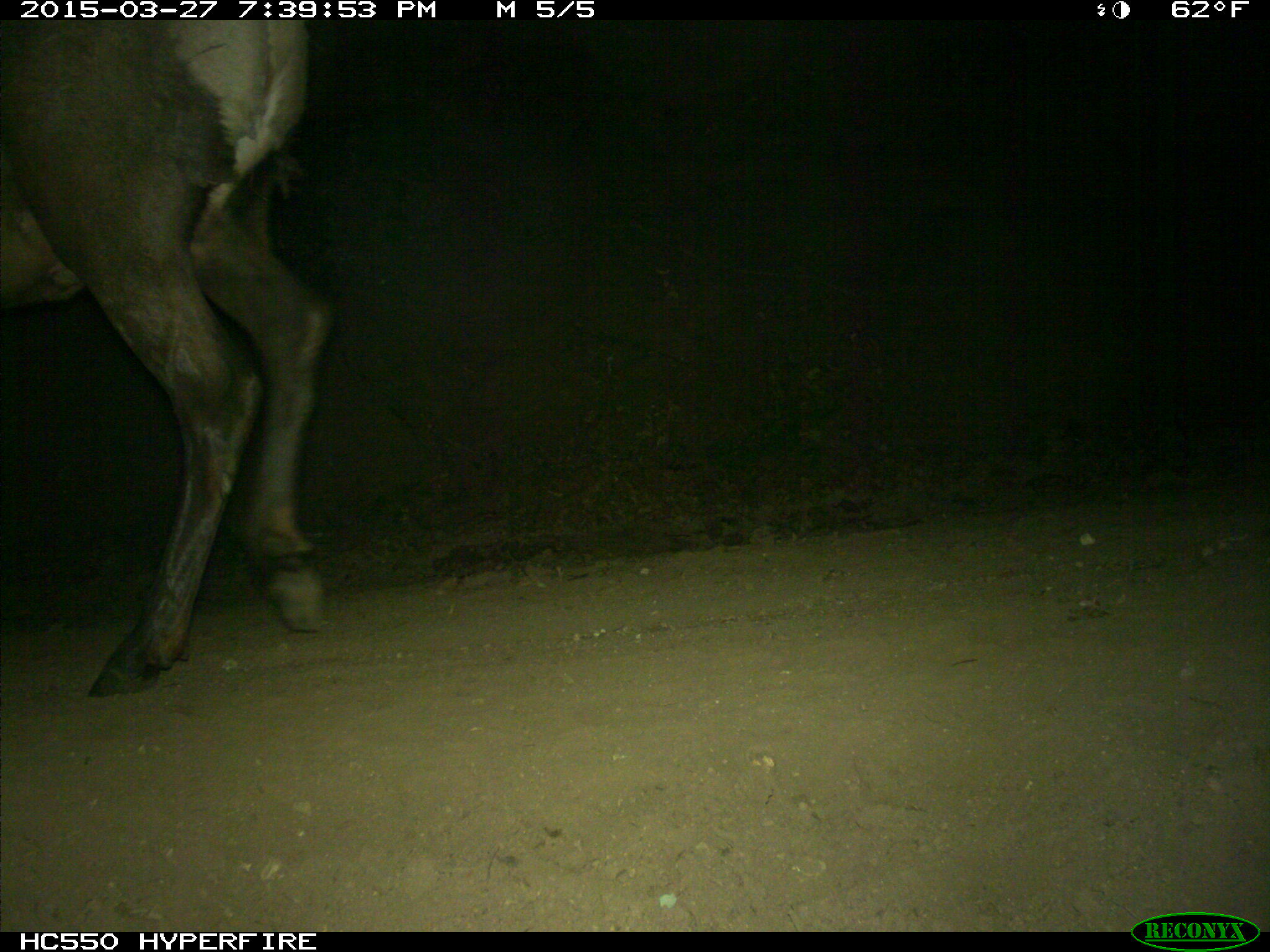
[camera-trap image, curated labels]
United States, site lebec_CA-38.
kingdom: Animalia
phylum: Chordata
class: Mammalia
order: Artiodactyla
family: Cervidae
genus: Cervus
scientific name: Cervus canadensis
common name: elk